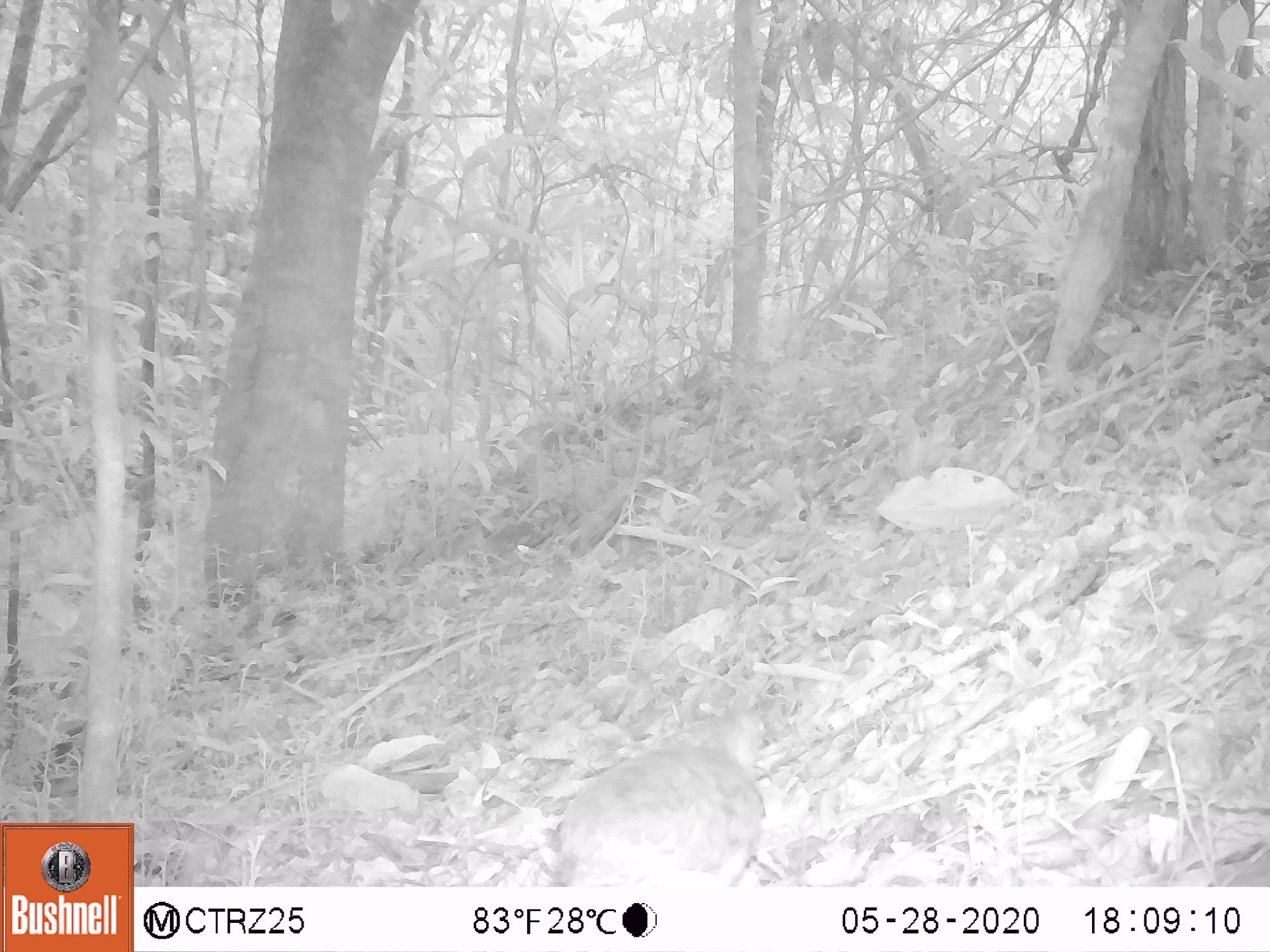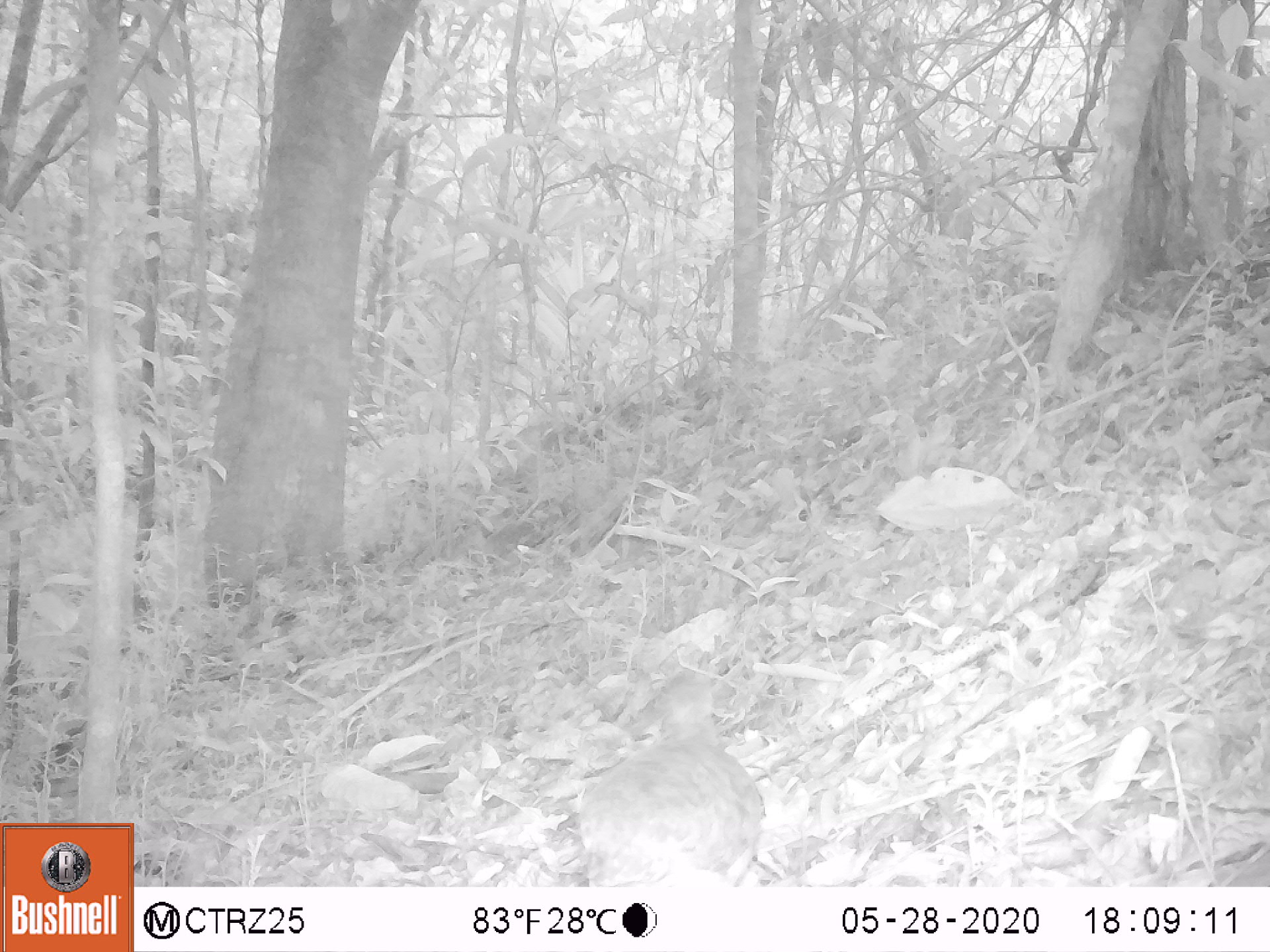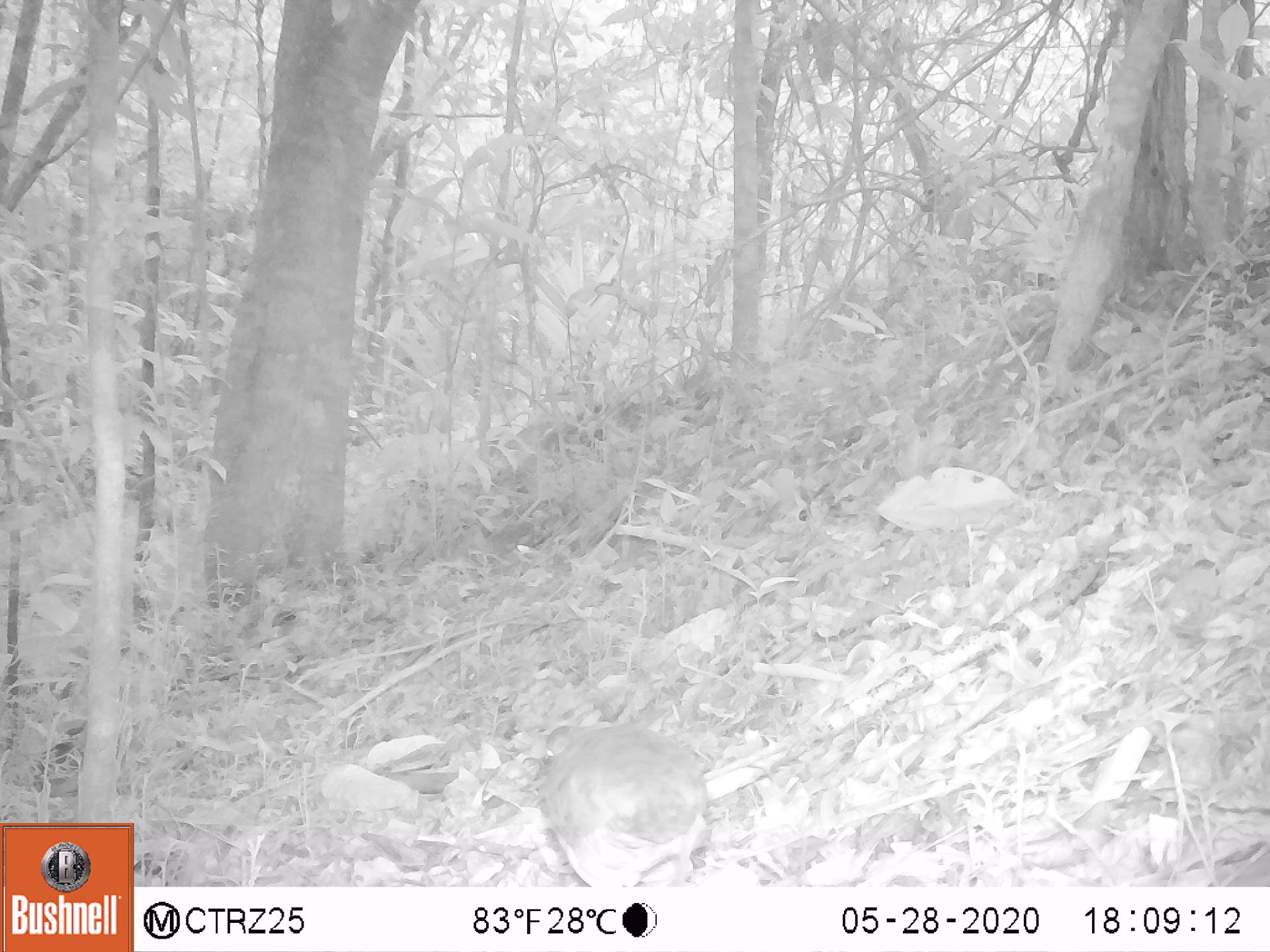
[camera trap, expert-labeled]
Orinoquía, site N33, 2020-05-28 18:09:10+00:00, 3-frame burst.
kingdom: Animalia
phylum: Chordata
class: Aves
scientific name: Aves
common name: bird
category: unknown bird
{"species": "unknown bird (bird) (Aves)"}